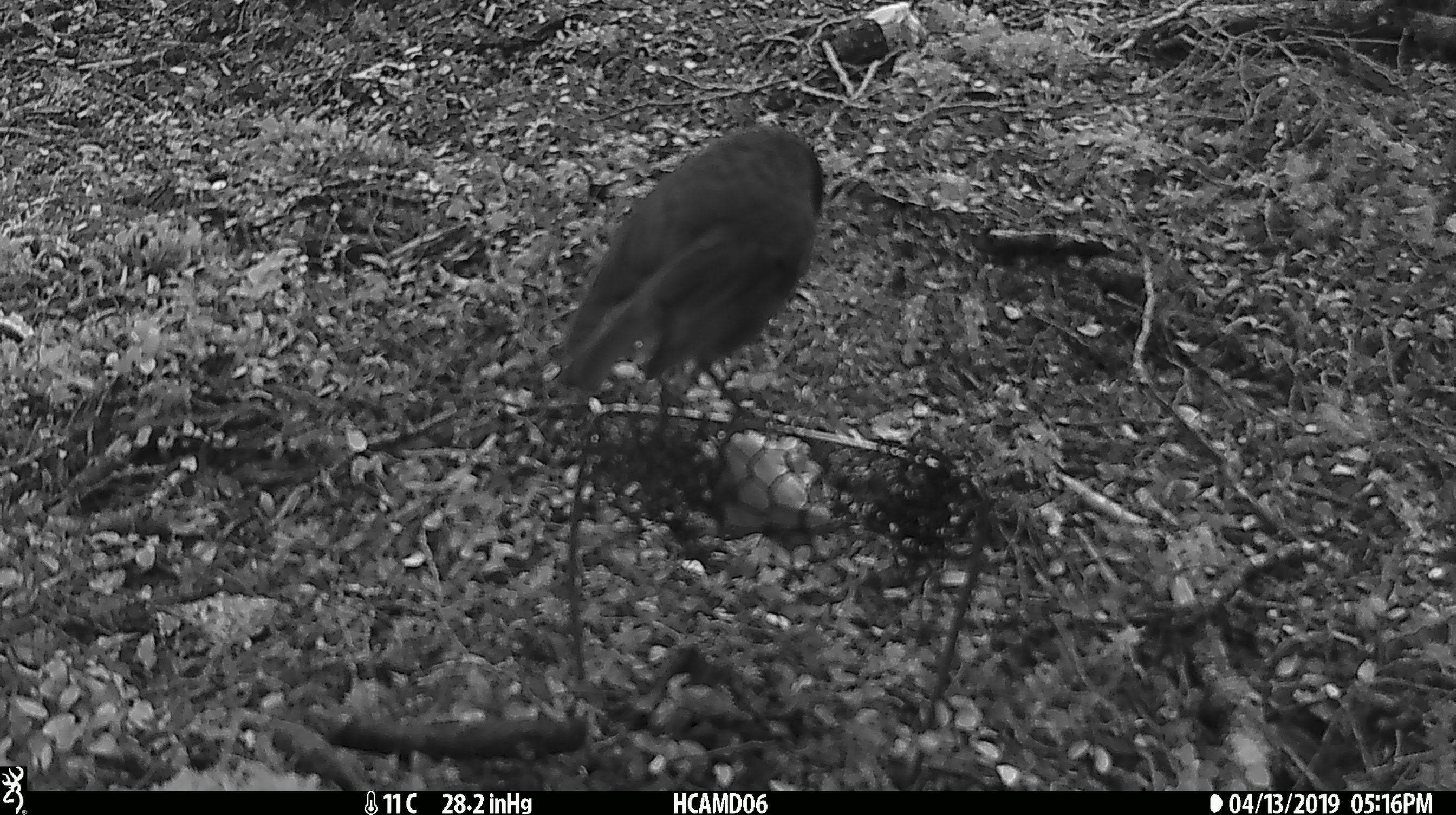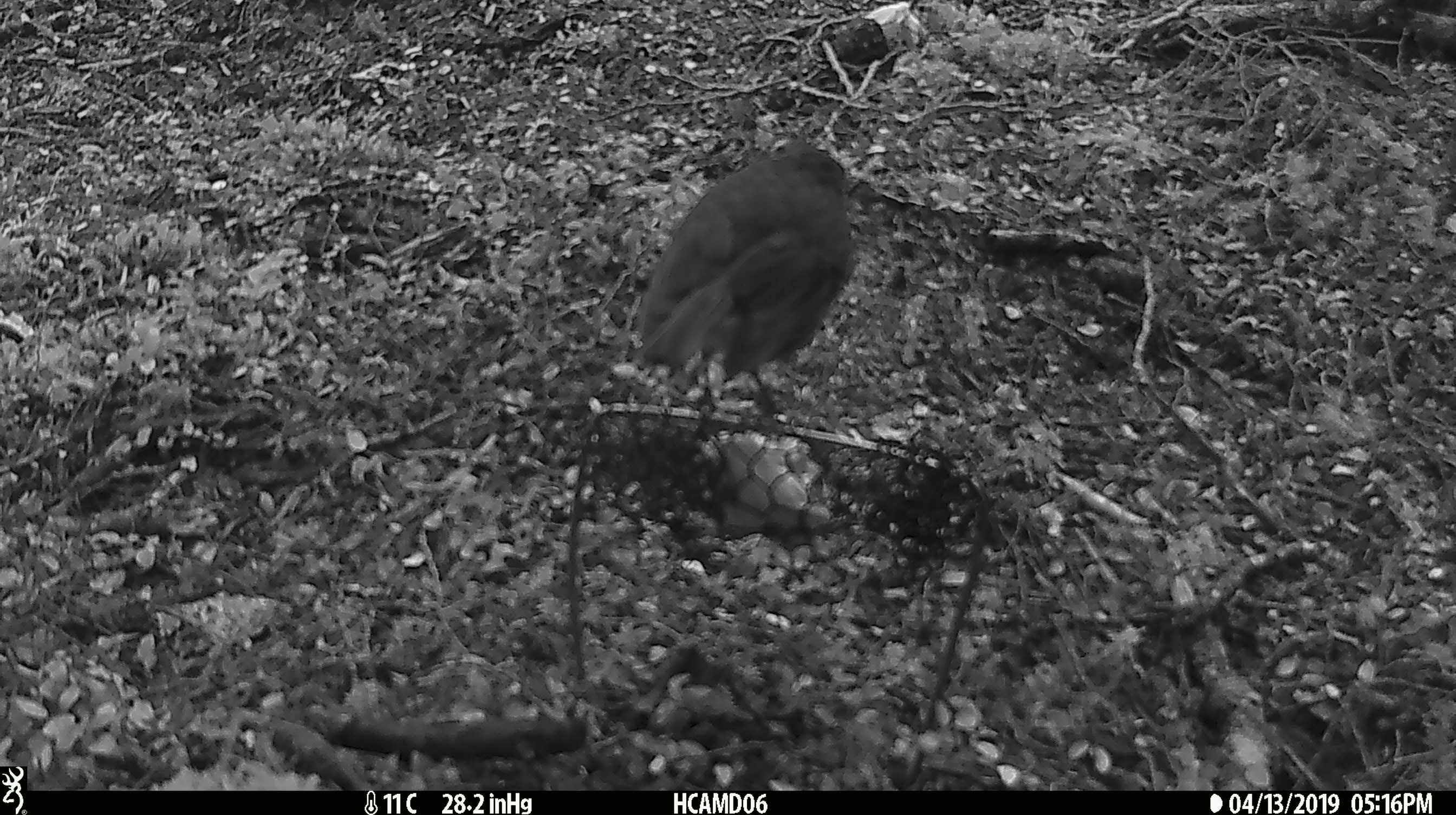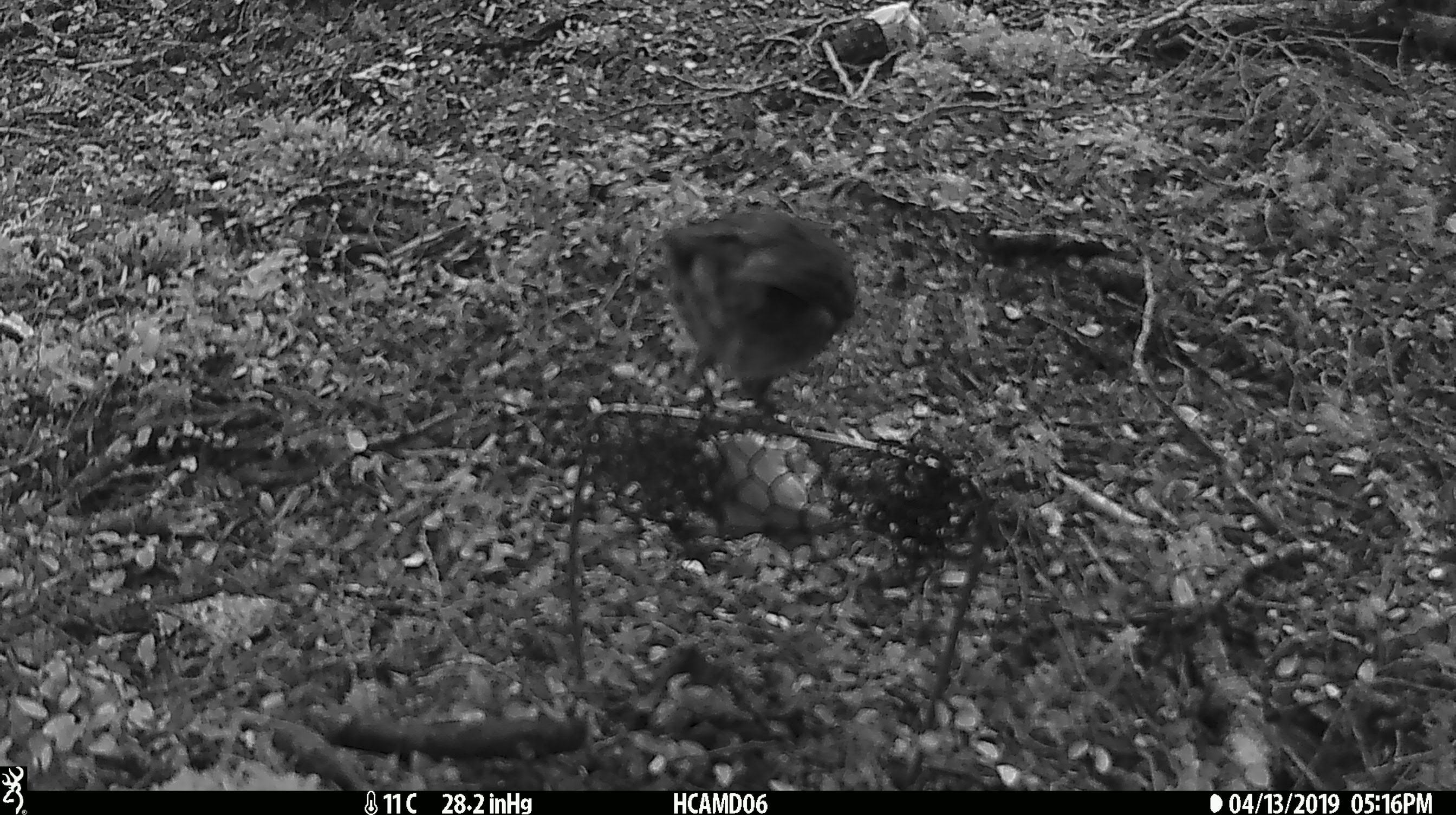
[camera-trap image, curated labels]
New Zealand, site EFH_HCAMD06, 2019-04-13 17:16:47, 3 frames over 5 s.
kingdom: Animalia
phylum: Chordata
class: Aves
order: Passeriformes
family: Petroicidae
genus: Petroica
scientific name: Petroica australis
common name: new zealand robin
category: robin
Robin (new zealand robin) (Petroica australis).